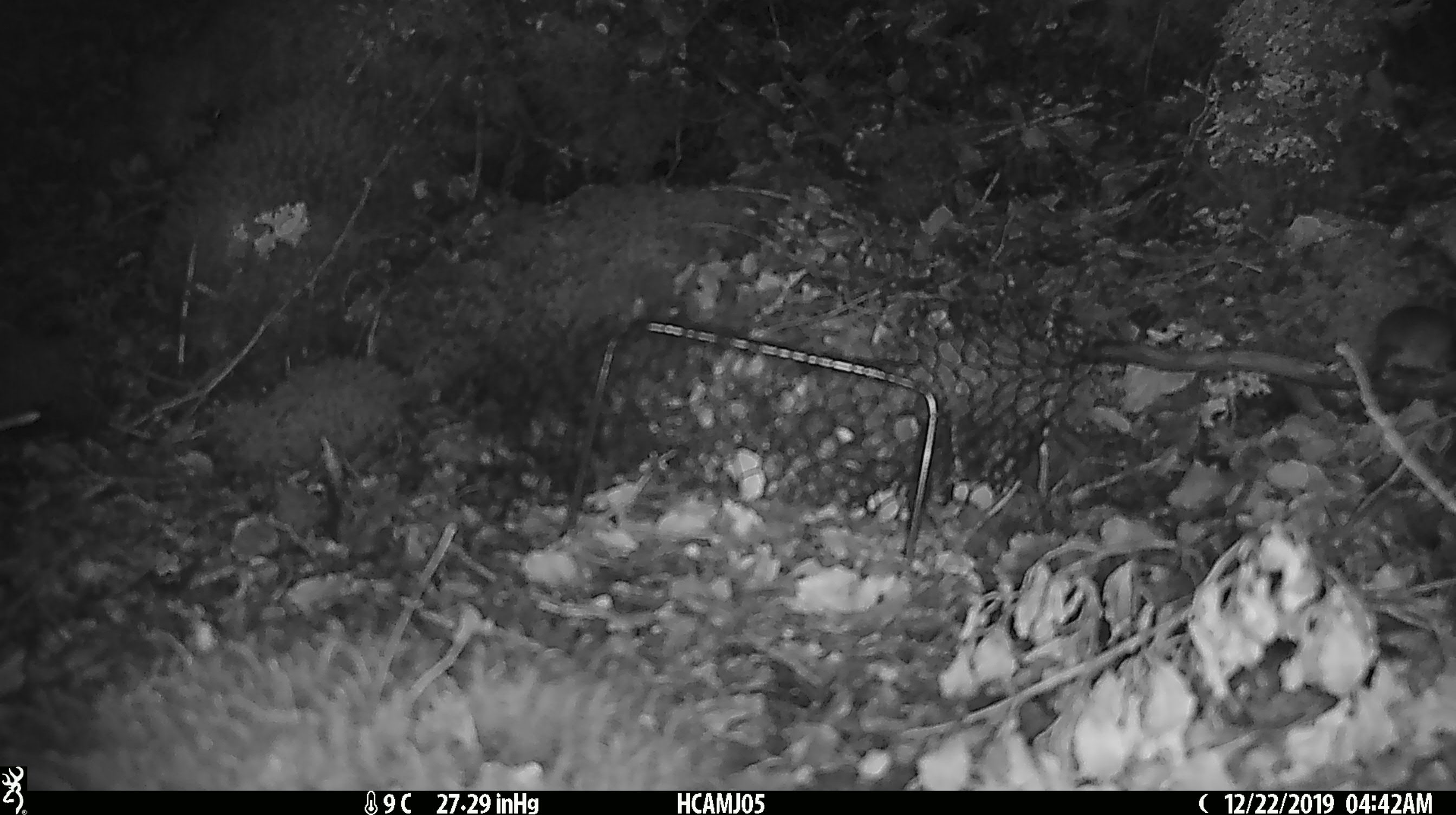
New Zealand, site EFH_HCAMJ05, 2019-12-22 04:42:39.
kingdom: Animalia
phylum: Chordata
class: Mammalia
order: Rodentia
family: Muridae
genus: Mus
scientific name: Mus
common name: mouse